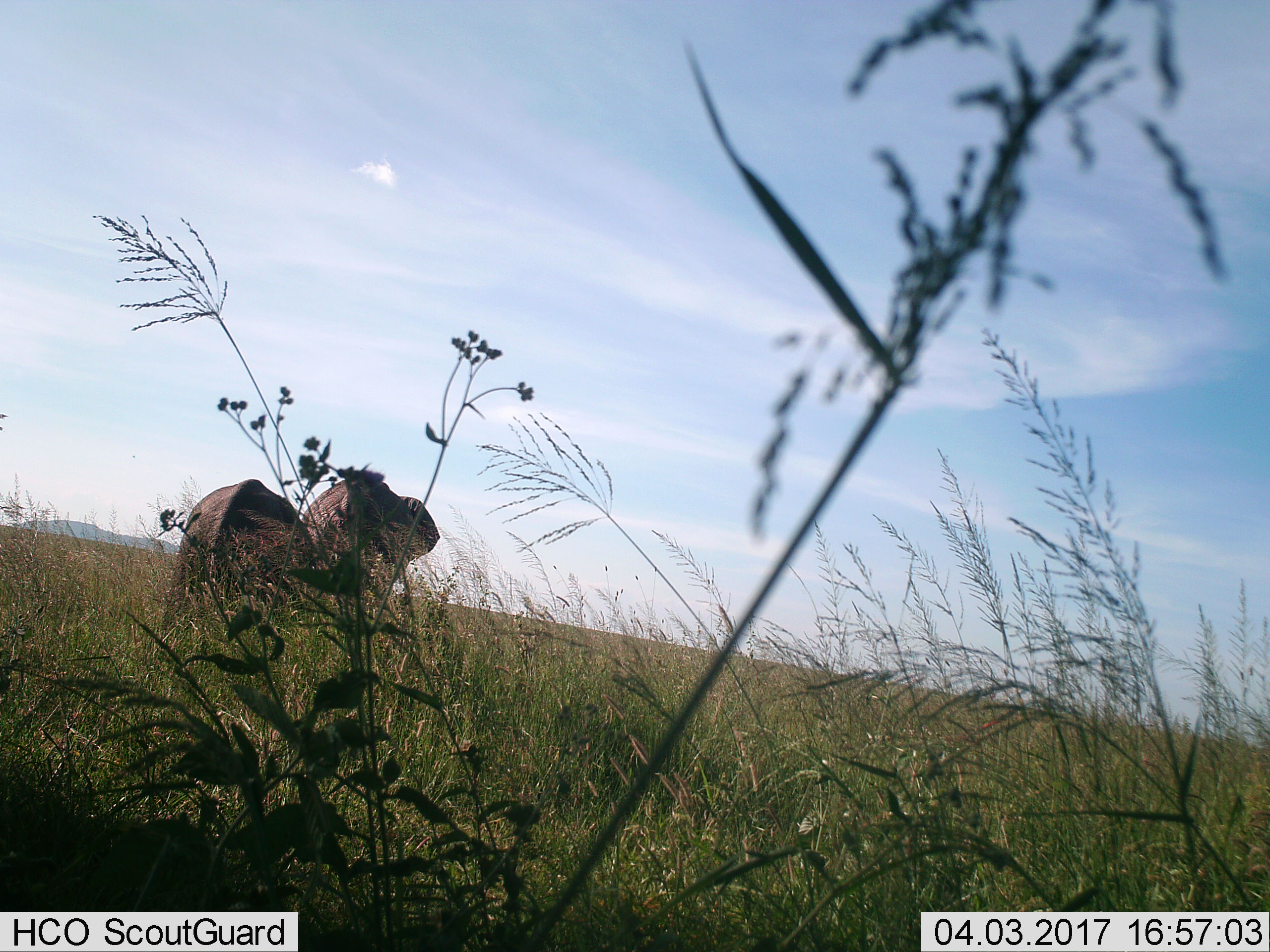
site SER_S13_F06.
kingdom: Animalia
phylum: Chordata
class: Mammalia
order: Proboscidea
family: Elephantidae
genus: Loxodonta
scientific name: Loxodonta africana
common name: african bush elephant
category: elephant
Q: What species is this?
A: Elephant (african bush elephant) (Loxodonta africana).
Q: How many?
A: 2.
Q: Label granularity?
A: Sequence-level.